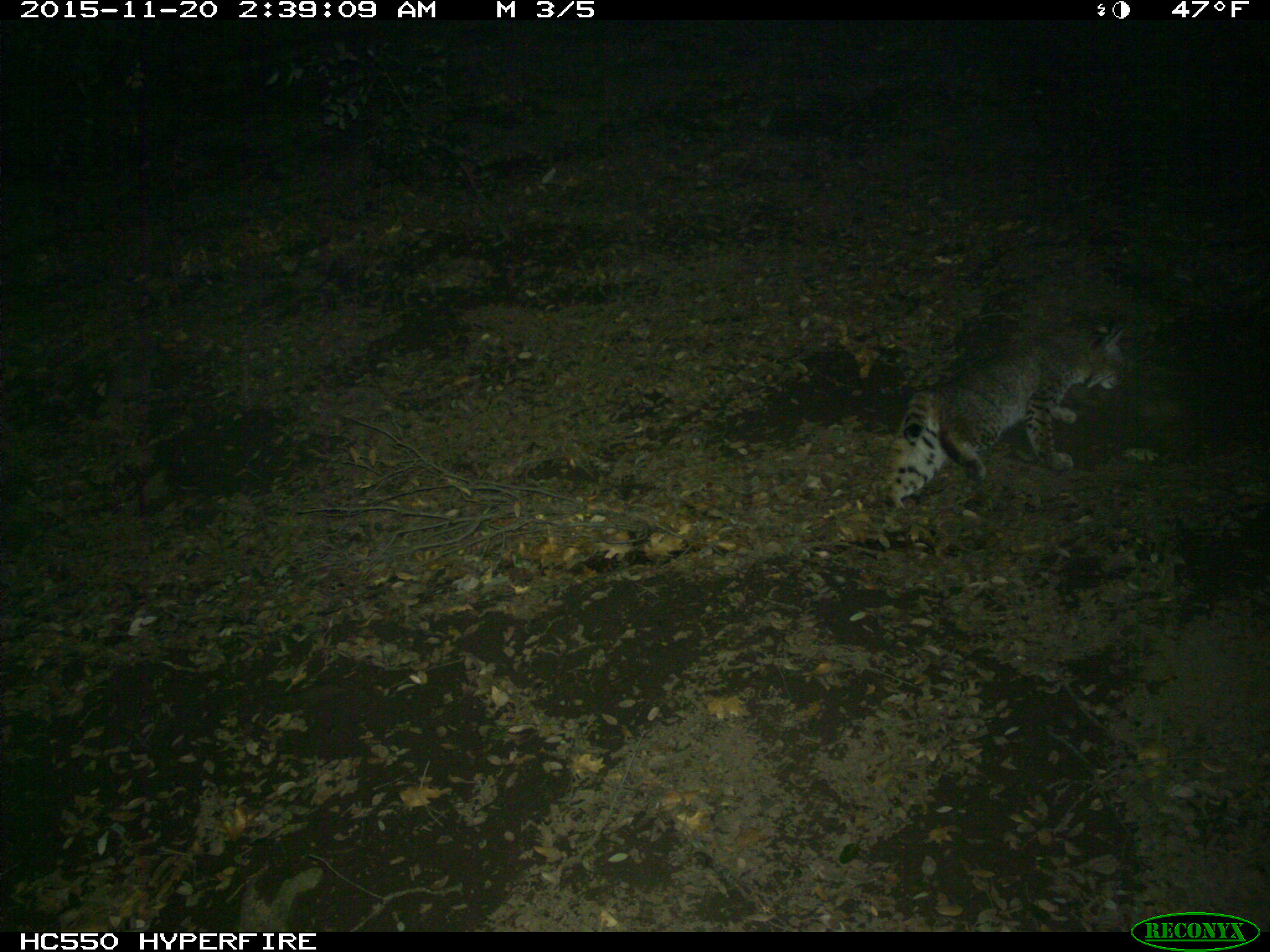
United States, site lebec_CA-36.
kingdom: Animalia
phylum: Chordata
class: Mammalia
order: Carnivora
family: Felidae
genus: Lynx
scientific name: Lynx rufus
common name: bobcat